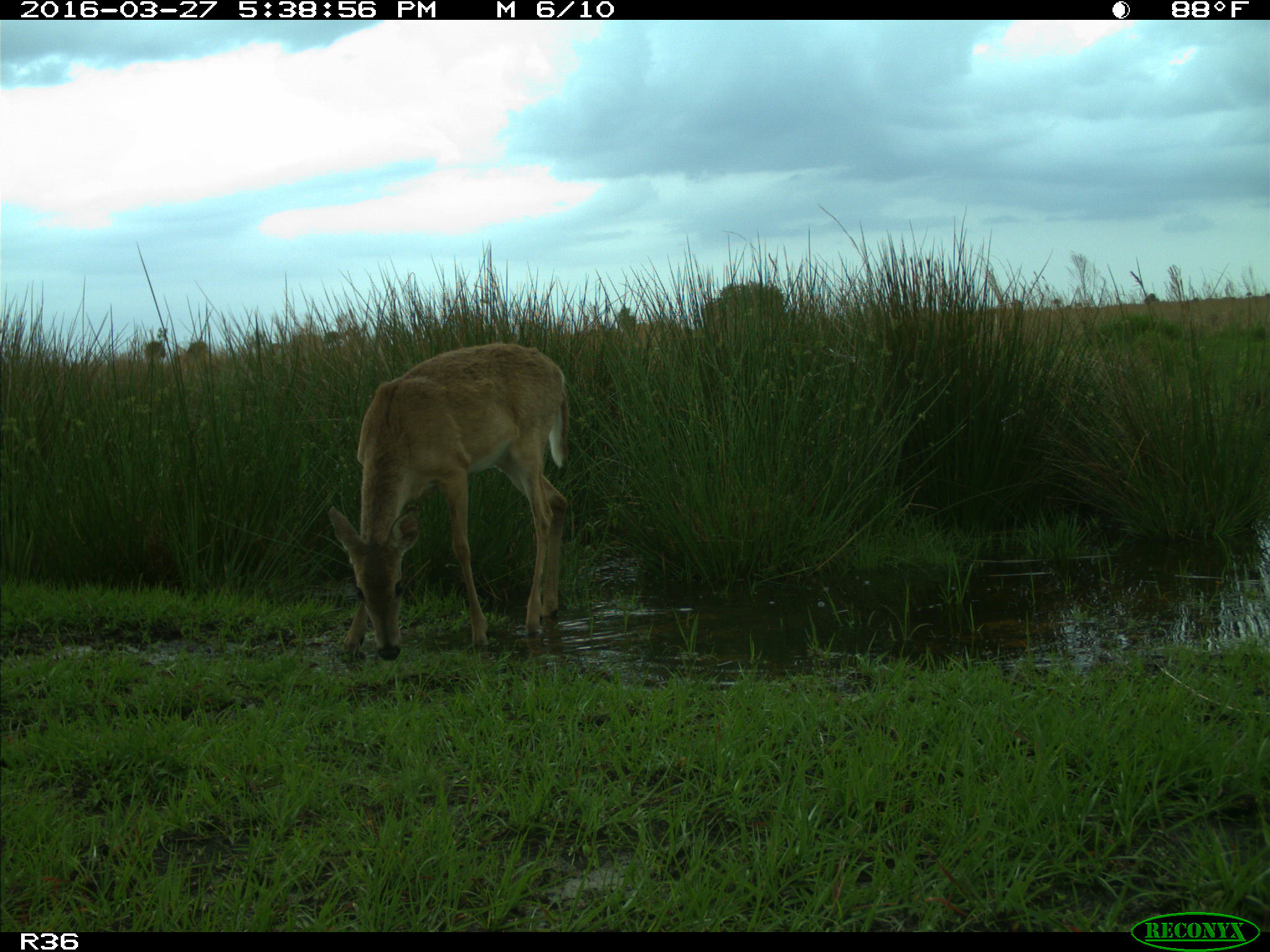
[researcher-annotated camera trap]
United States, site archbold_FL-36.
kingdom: Animalia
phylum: Chordata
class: Mammalia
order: Artiodactyla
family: Cervidae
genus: Odocoileus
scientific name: Odocoileus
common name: deer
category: unidentified deer